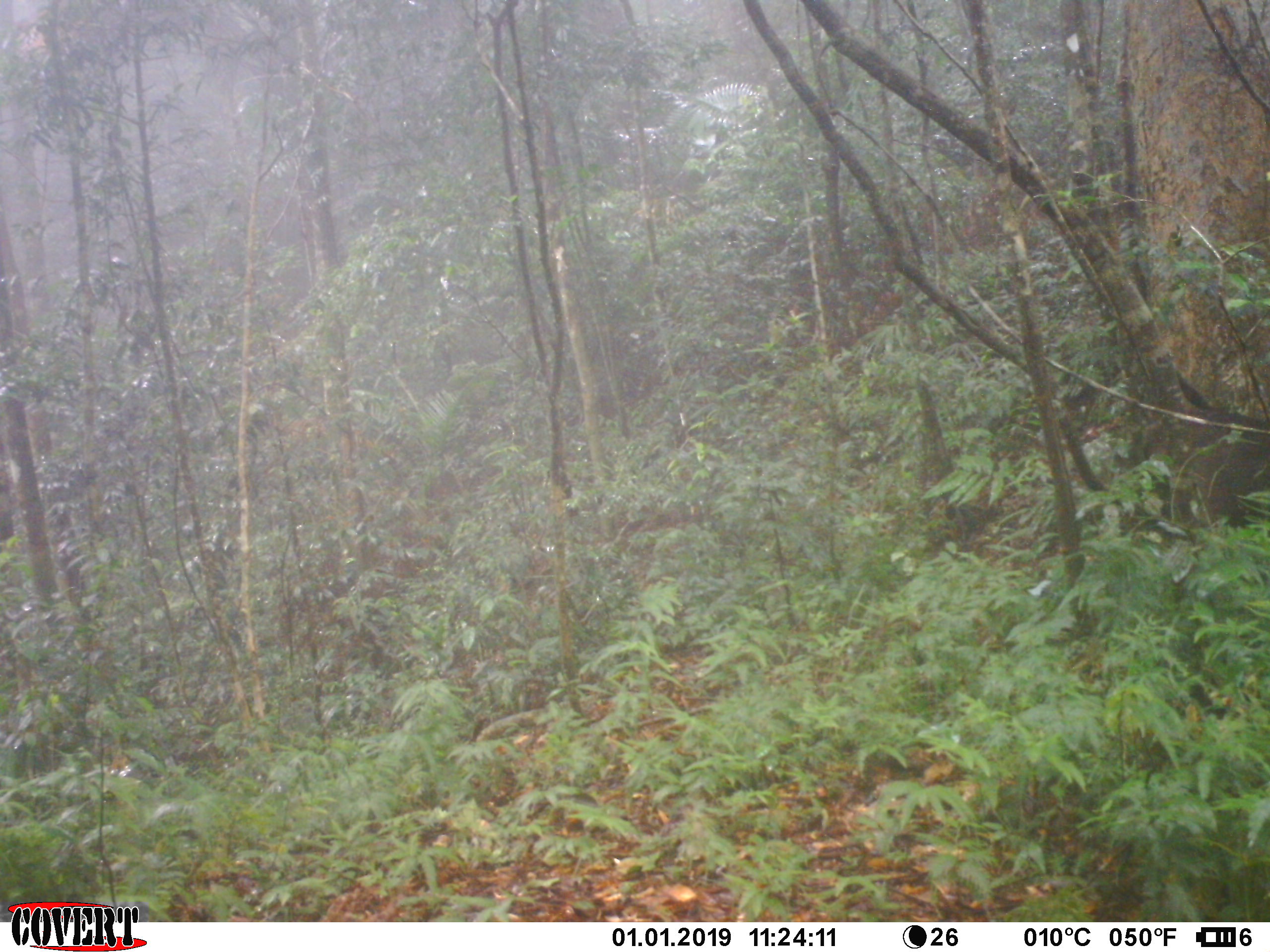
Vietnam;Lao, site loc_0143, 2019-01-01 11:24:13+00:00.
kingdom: Animalia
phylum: Chordata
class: Mammalia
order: Artiodactyla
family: Suidae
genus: Sus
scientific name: Sus scrofa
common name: eurasian wild pig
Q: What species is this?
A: Eurasian wild pig (Sus scrofa).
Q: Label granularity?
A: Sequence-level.